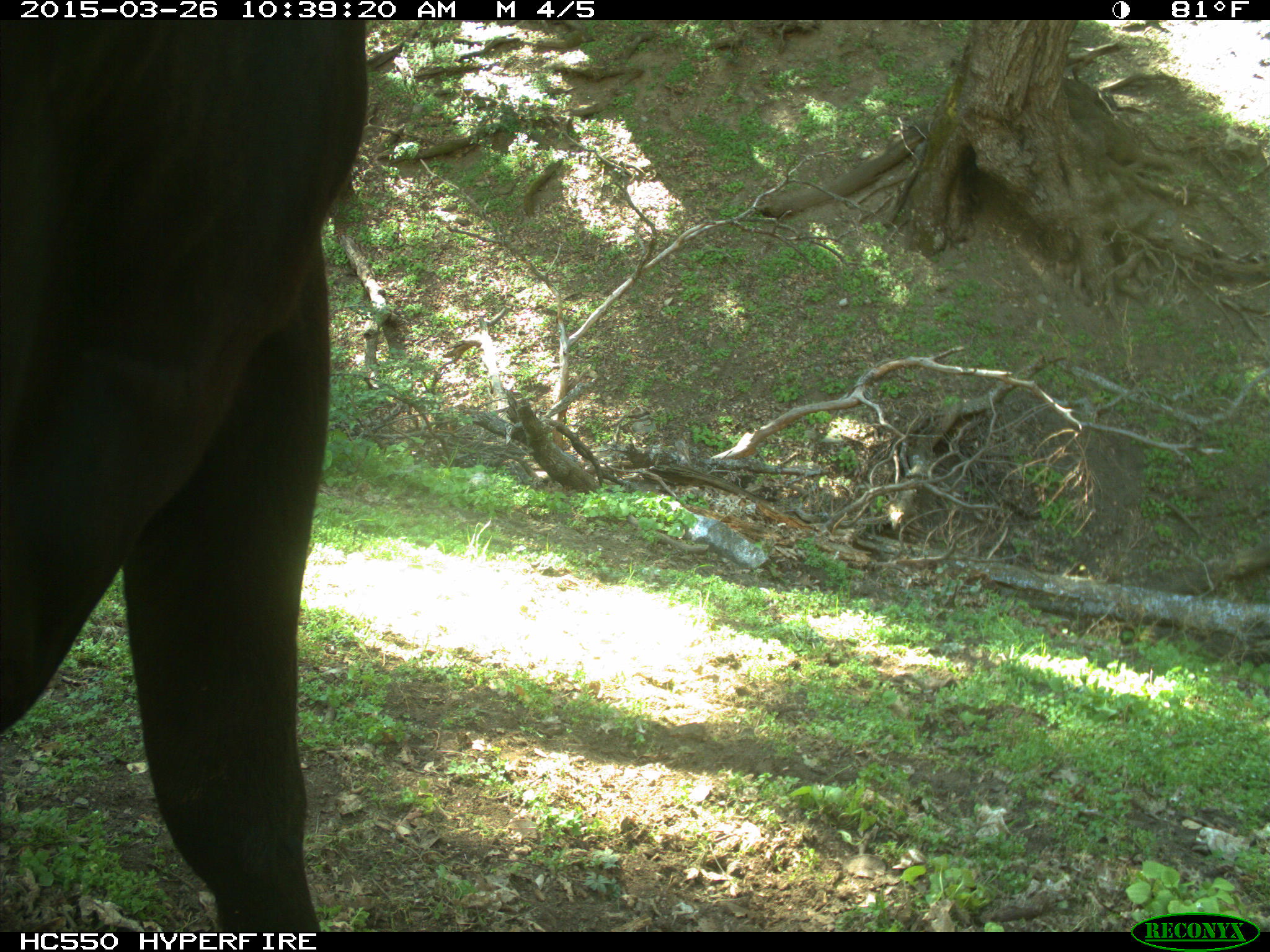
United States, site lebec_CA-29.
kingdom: Animalia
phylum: Chordata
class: Mammalia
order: Artiodactyla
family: Bovidae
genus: Bos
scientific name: Bos taurus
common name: domestic cow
Bos taurus (domestic cow).